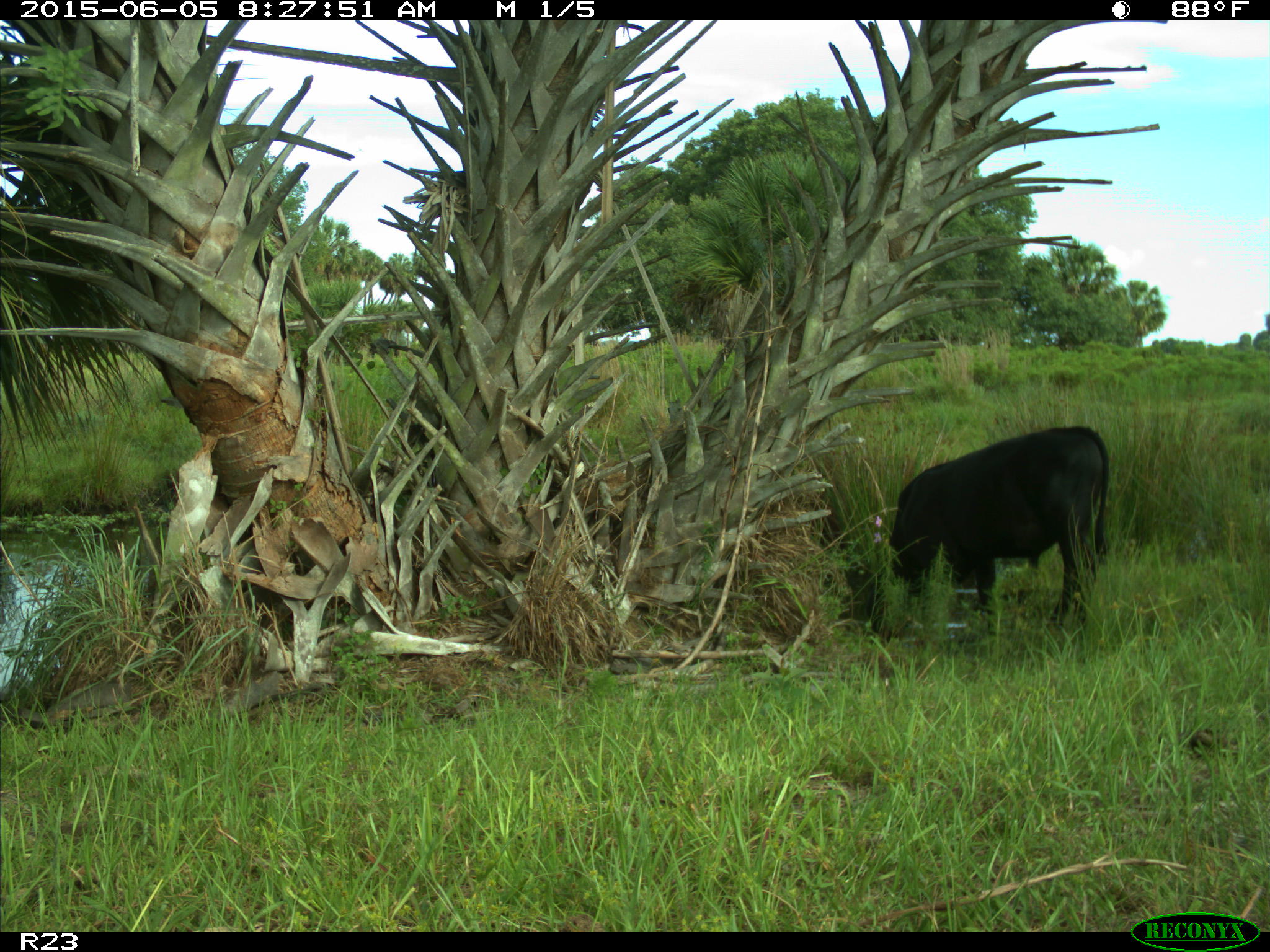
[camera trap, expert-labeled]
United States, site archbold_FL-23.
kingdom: Animalia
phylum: Chordata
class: Mammalia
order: Artiodactyla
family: Bovidae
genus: Bos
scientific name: Bos taurus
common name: domestic cow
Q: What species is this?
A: Bos taurus (domestic cow).